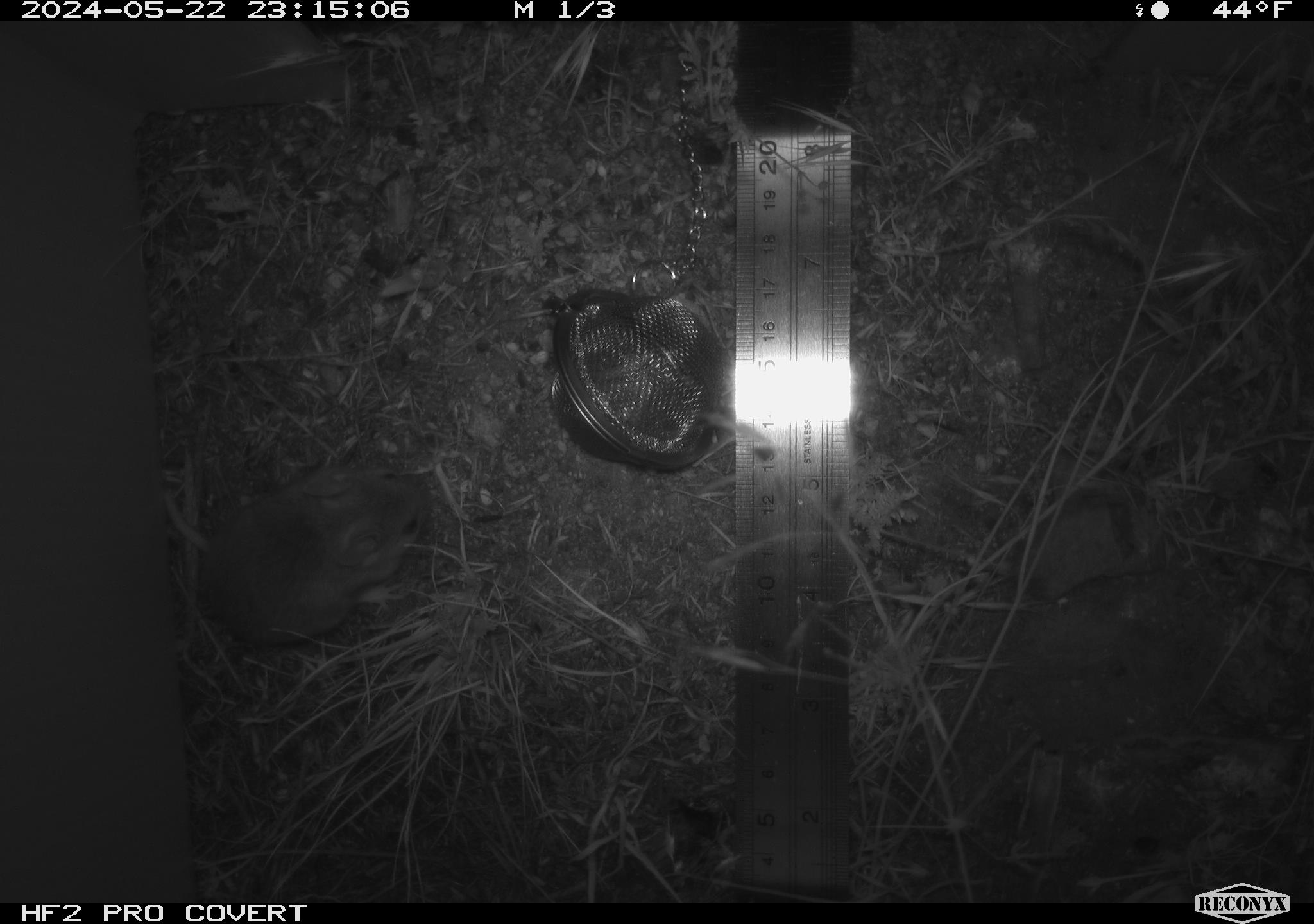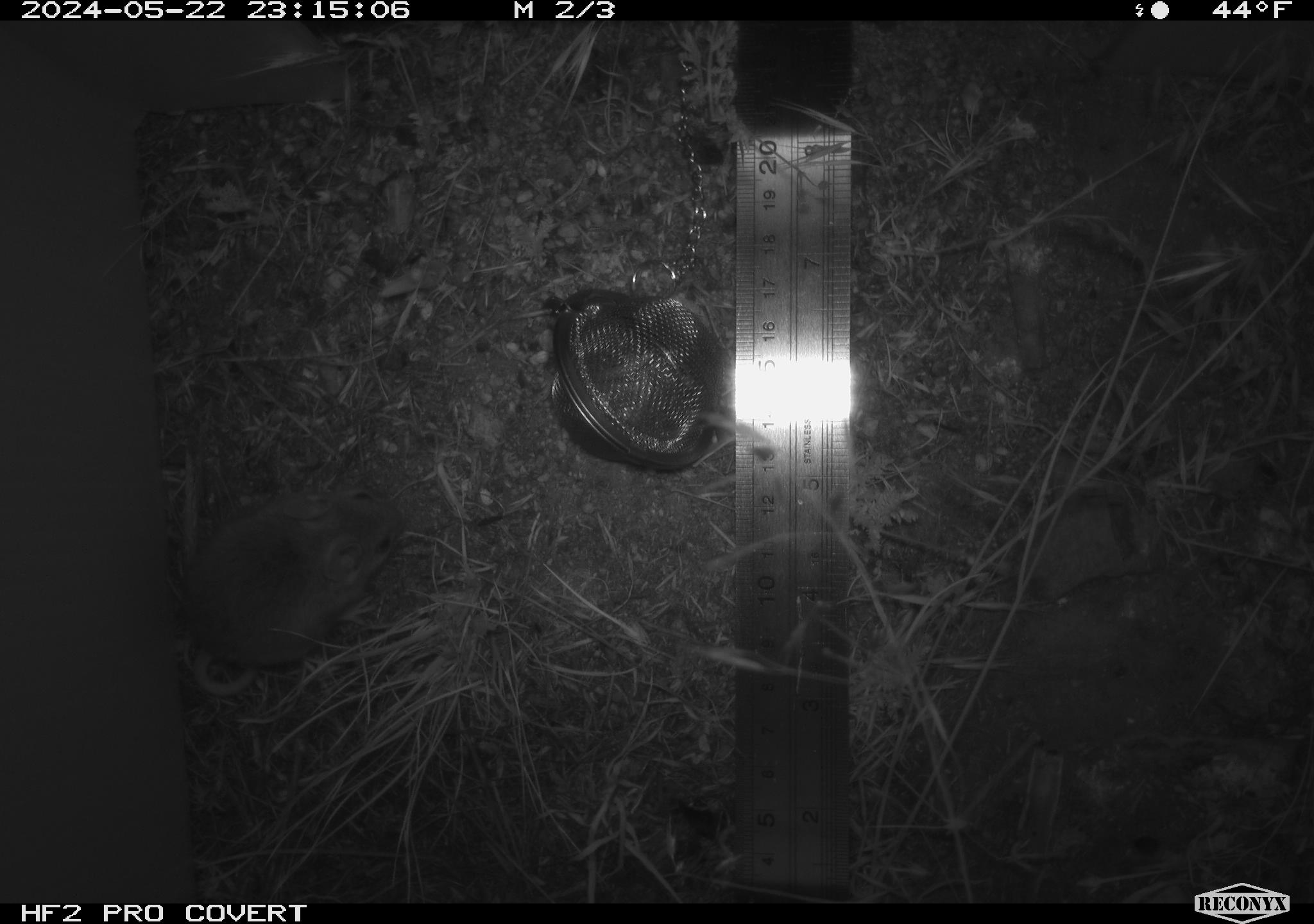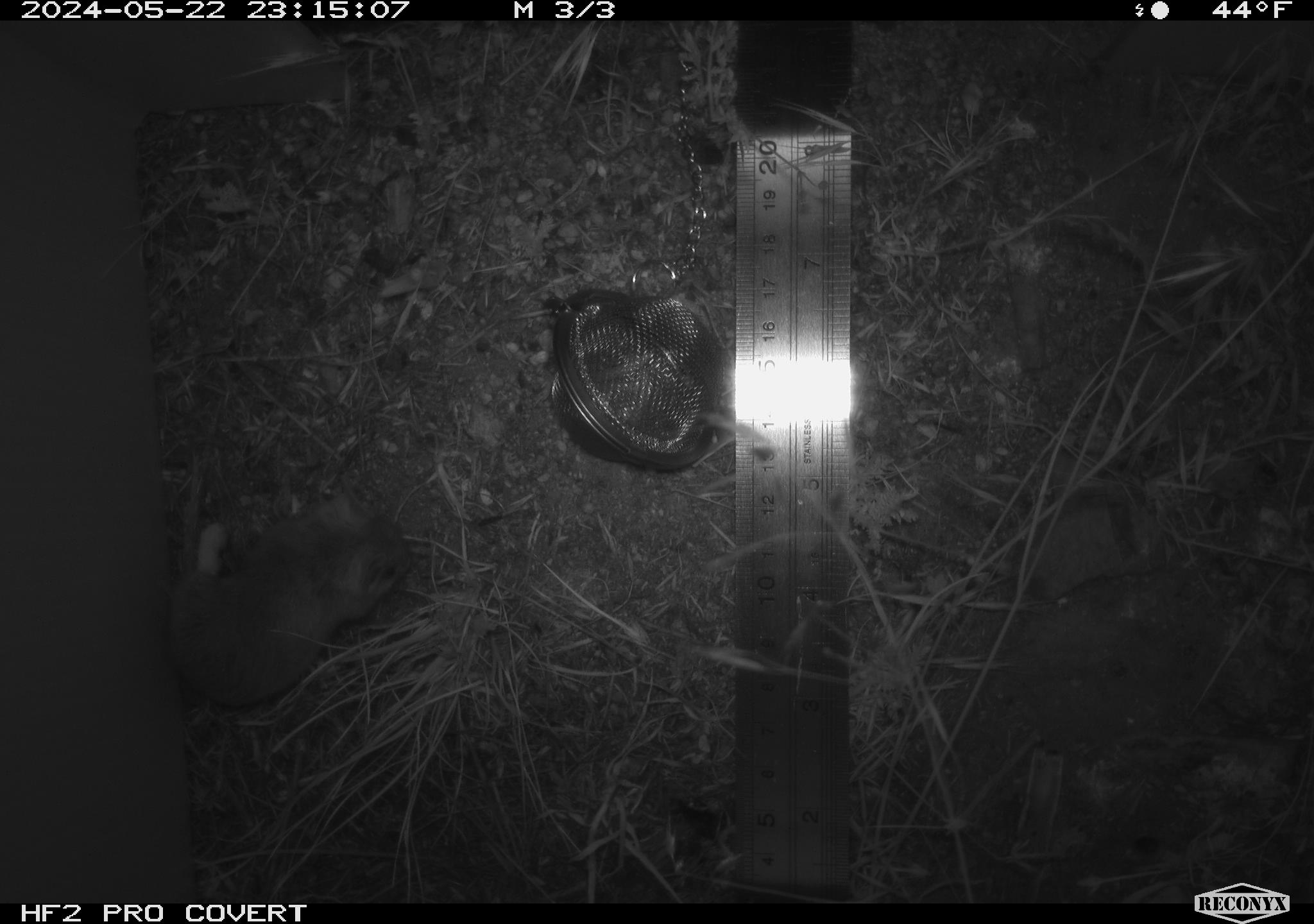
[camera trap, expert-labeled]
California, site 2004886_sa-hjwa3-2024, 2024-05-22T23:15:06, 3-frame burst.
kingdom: Animalia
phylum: Chordata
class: Mammalia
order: Rodentia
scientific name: Rodentia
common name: rodent